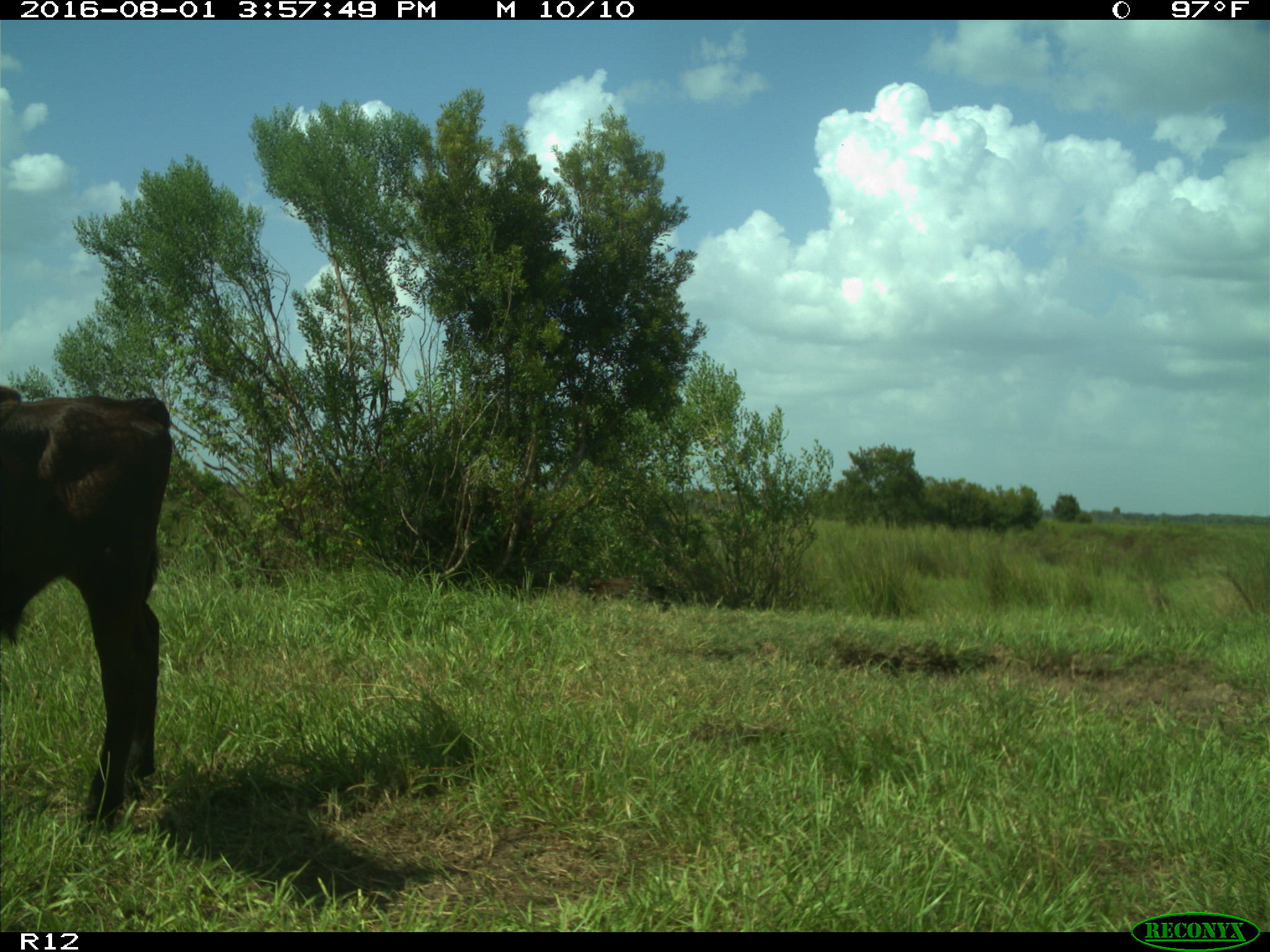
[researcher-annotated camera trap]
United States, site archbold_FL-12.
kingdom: Animalia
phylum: Chordata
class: Mammalia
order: Artiodactyla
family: Bovidae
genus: Bos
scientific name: Bos taurus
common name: domestic cow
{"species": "Bos taurus (domestic cow)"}